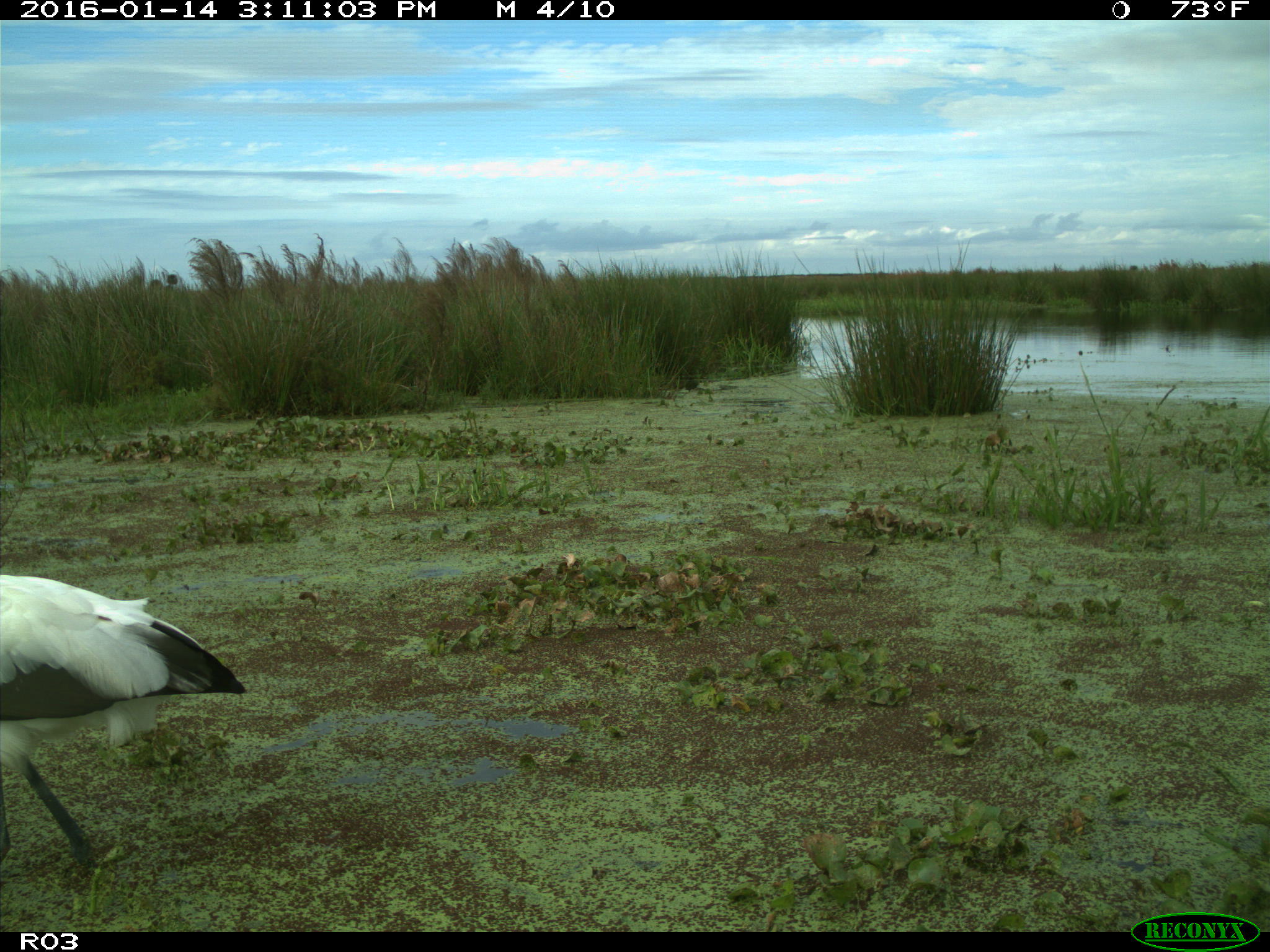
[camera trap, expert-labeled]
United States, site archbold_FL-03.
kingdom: Animalia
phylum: Chordata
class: Aves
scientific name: Aves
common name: birds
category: unidentified bird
Unidentified bird (birds) (Aves).